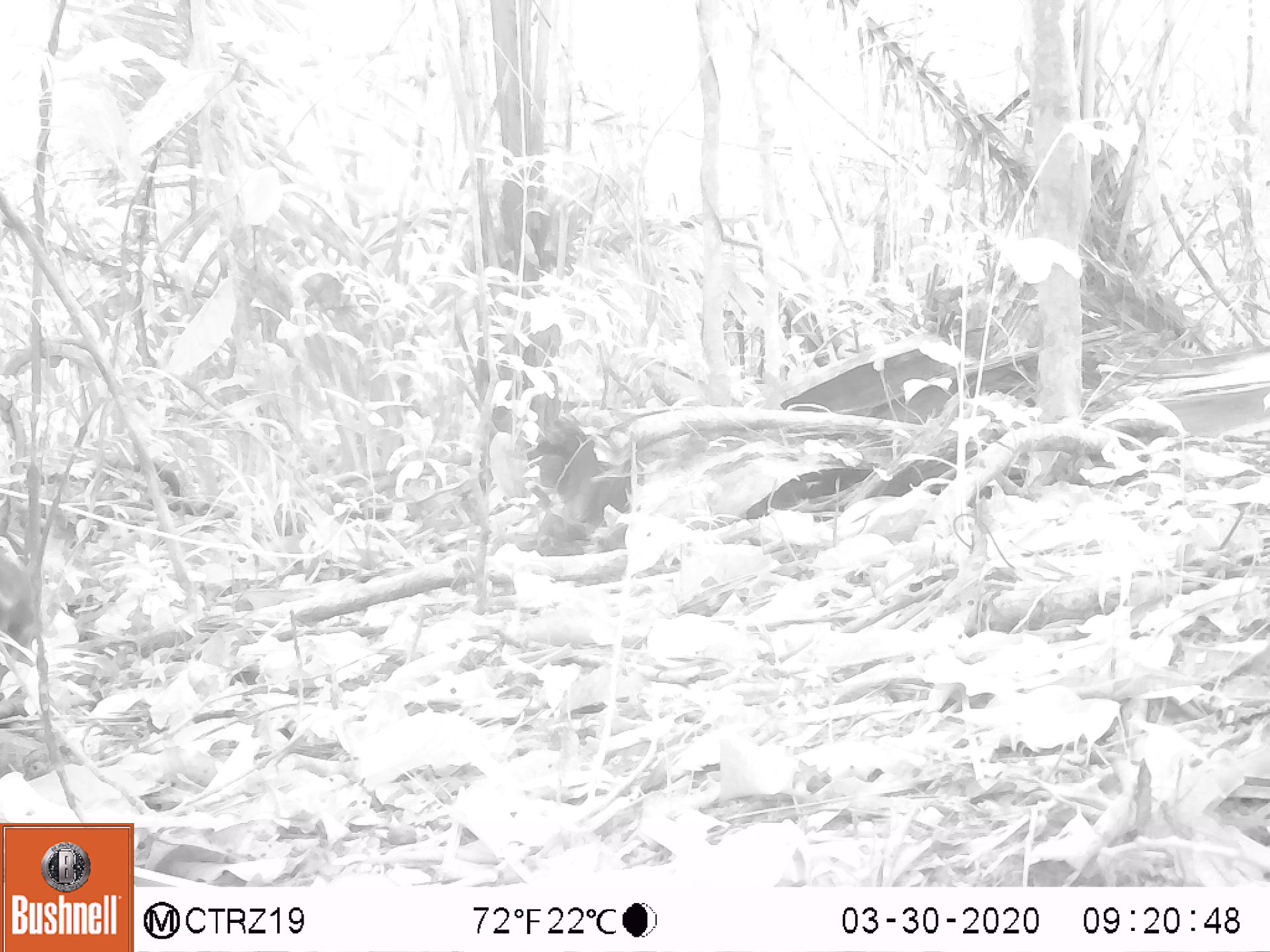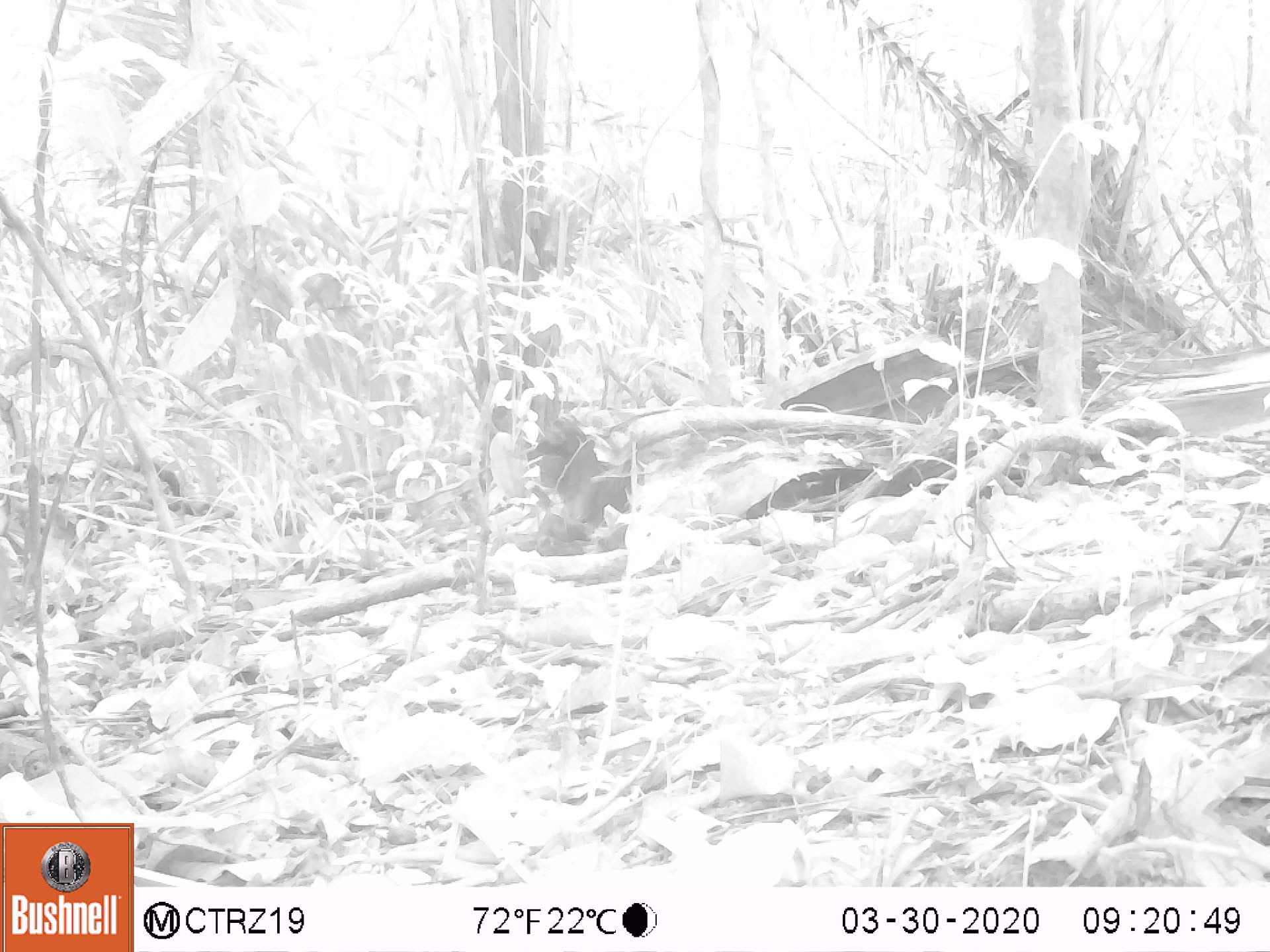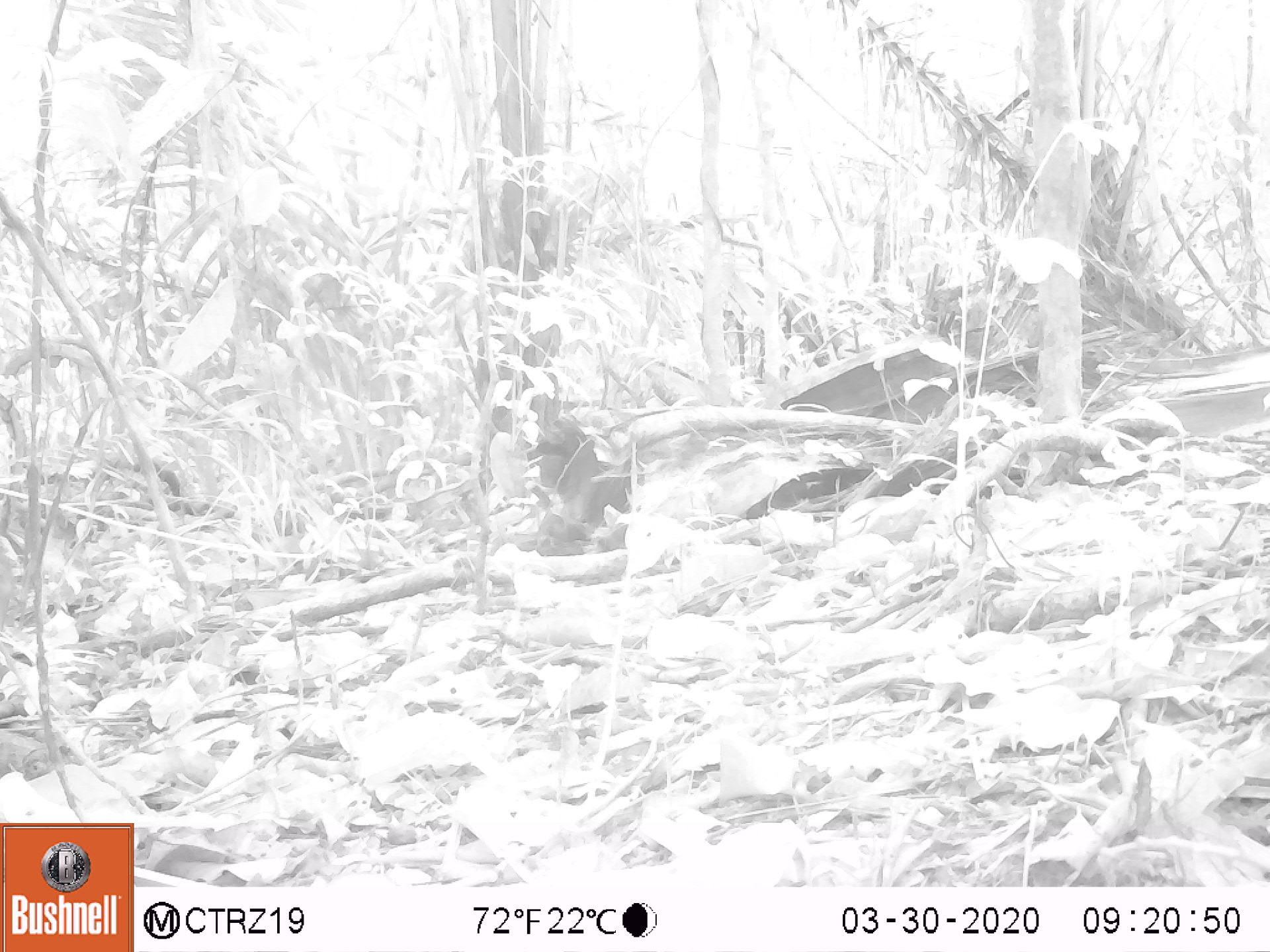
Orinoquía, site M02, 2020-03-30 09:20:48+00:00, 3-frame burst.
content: unidentified animal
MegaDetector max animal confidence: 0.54